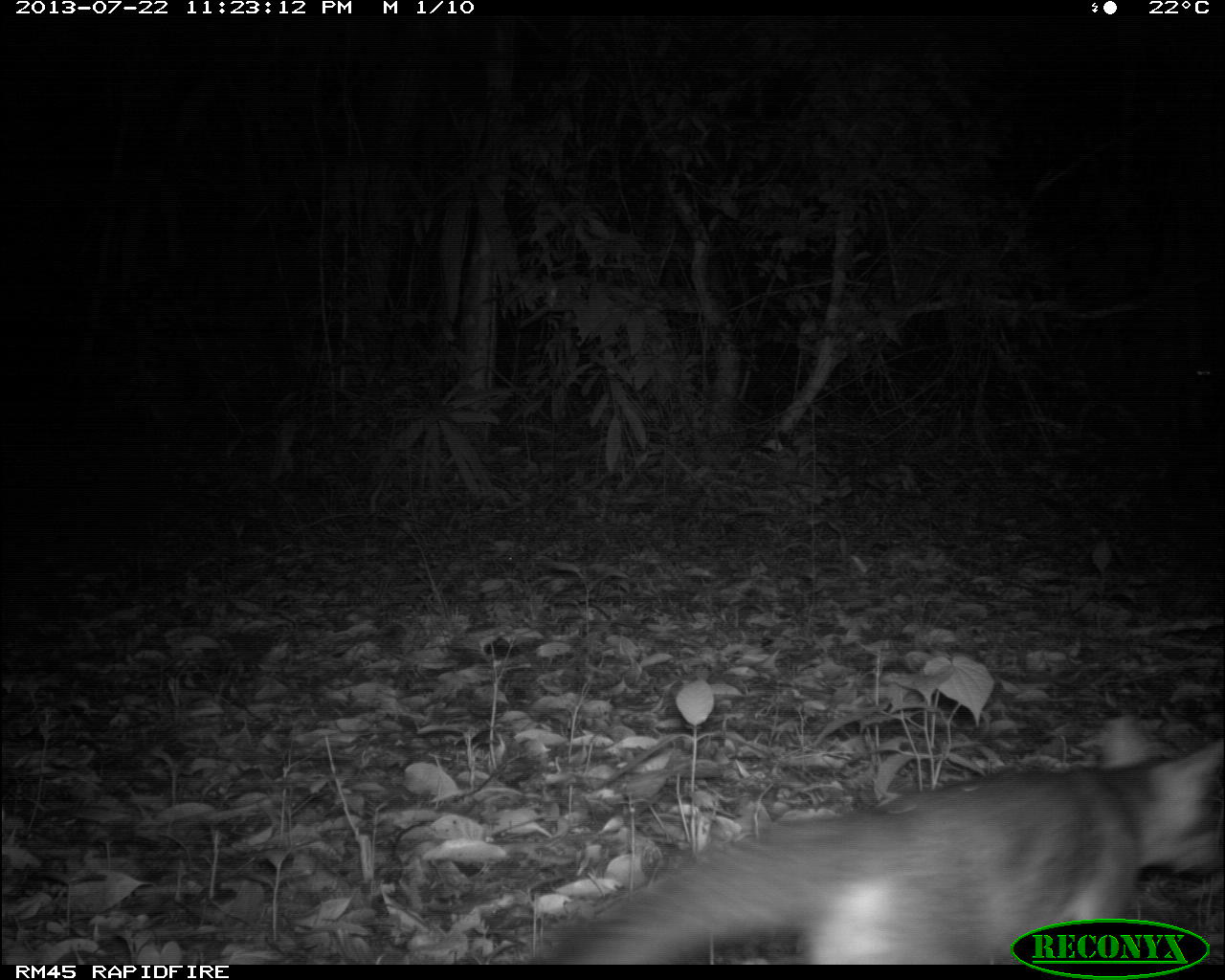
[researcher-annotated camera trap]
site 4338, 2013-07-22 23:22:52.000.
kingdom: Animalia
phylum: Chordata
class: Mammalia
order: Carnivora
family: Canidae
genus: Urocyon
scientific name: Urocyon cinereoargenteus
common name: gray fox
Urocyon cinereoargenteus (gray fox), count 1.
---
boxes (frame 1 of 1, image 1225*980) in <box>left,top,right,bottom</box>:
urocyon cinereoargenteus: <box>510,711,1225,964</box>